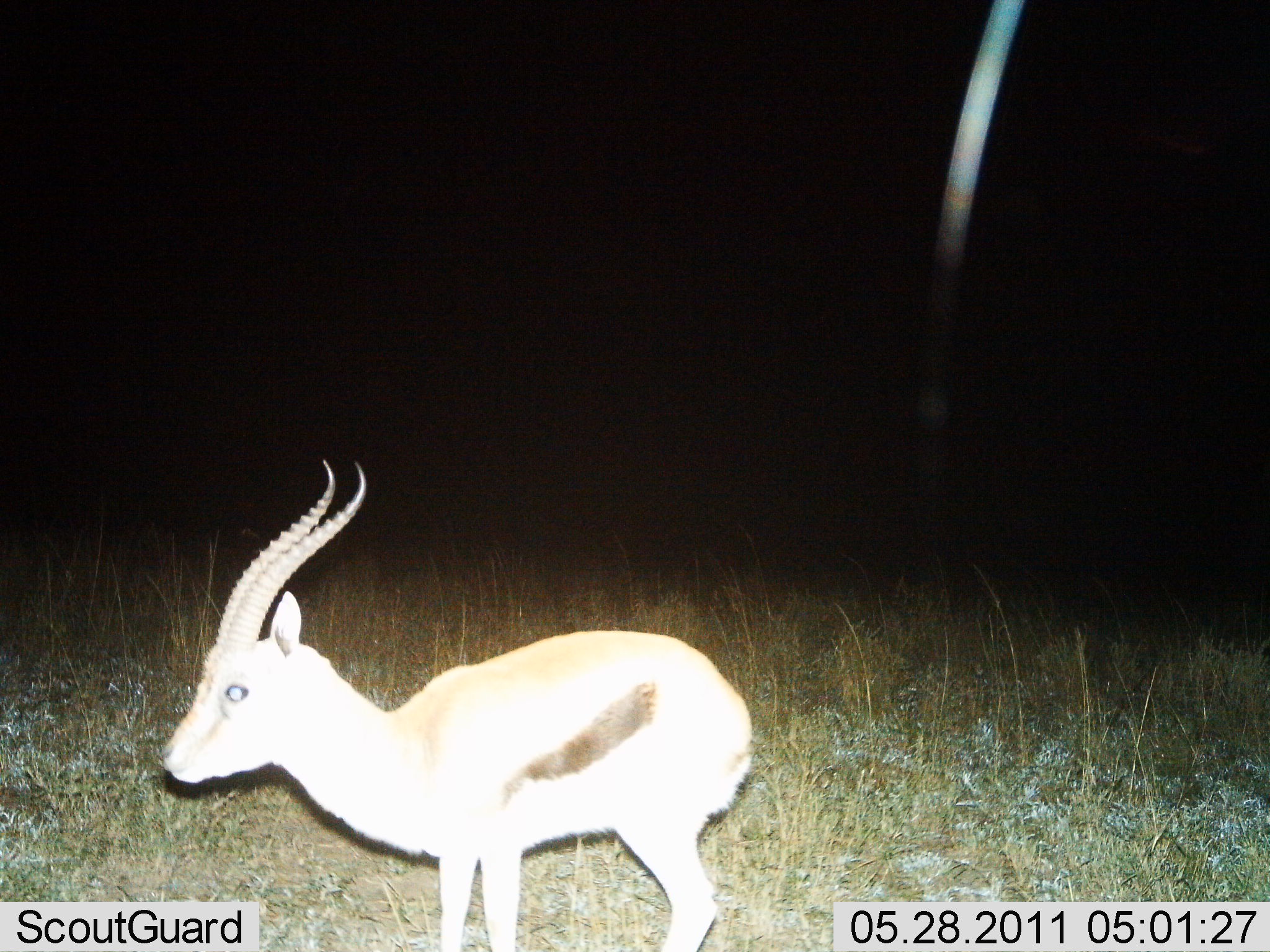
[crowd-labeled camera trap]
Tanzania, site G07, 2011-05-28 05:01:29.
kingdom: Animalia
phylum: Chordata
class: Mammalia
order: Artiodactyla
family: Bovidae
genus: Eudorcas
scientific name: Eudorcas thomsonii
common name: thomson's gazelle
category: gazellethomsons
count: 1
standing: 92%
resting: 0%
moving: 8%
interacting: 0%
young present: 17%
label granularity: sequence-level